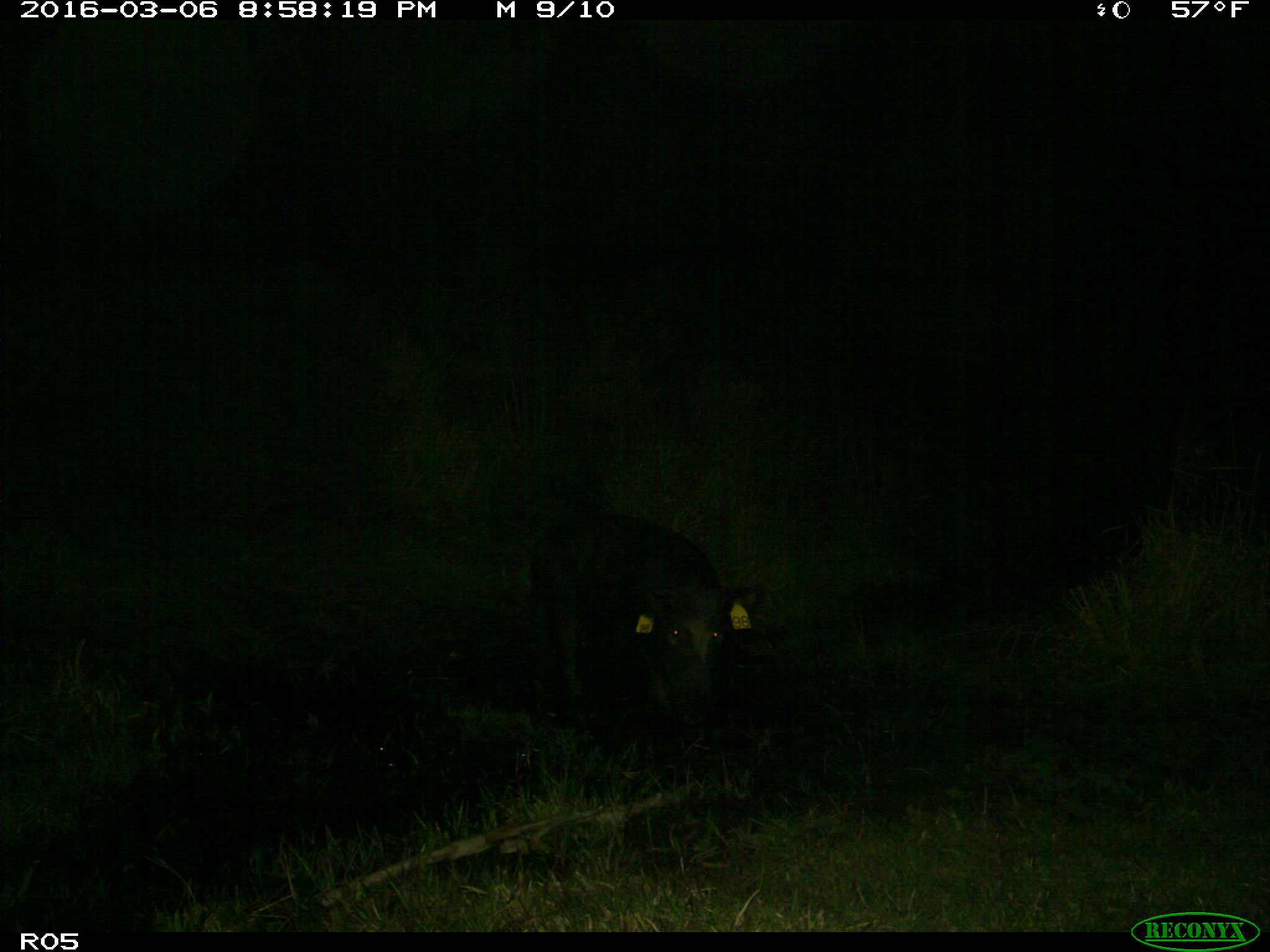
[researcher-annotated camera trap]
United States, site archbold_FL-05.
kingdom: Animalia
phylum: Chordata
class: Mammalia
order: Artiodactyla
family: Suidae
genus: Sus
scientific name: Sus scrofa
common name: wild boar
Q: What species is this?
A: Sus scrofa (wild boar).